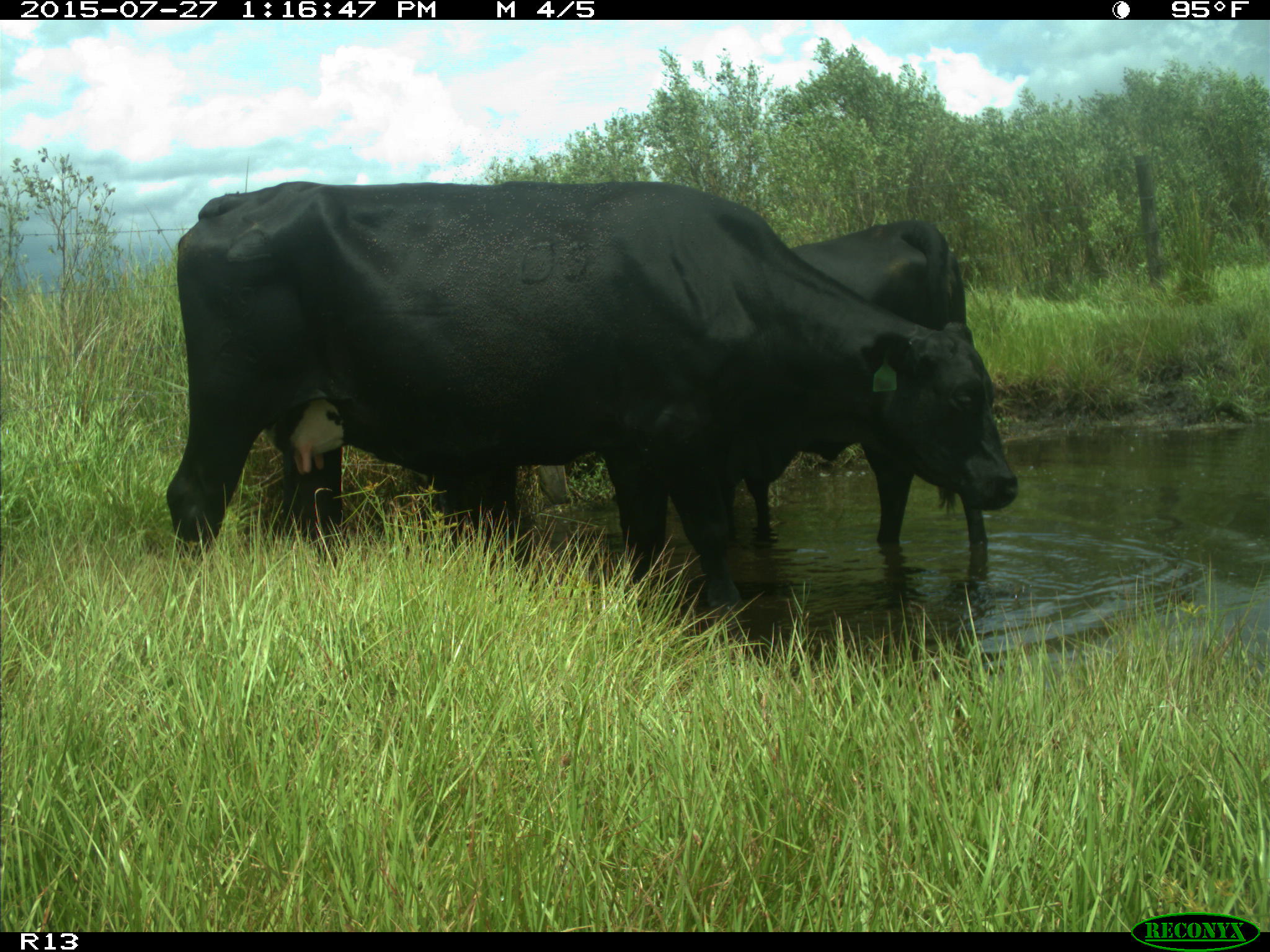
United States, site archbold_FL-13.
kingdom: Animalia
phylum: Chordata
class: Mammalia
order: Artiodactyla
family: Bovidae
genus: Bos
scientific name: Bos taurus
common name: domestic cow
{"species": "Bos taurus (domestic cow)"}